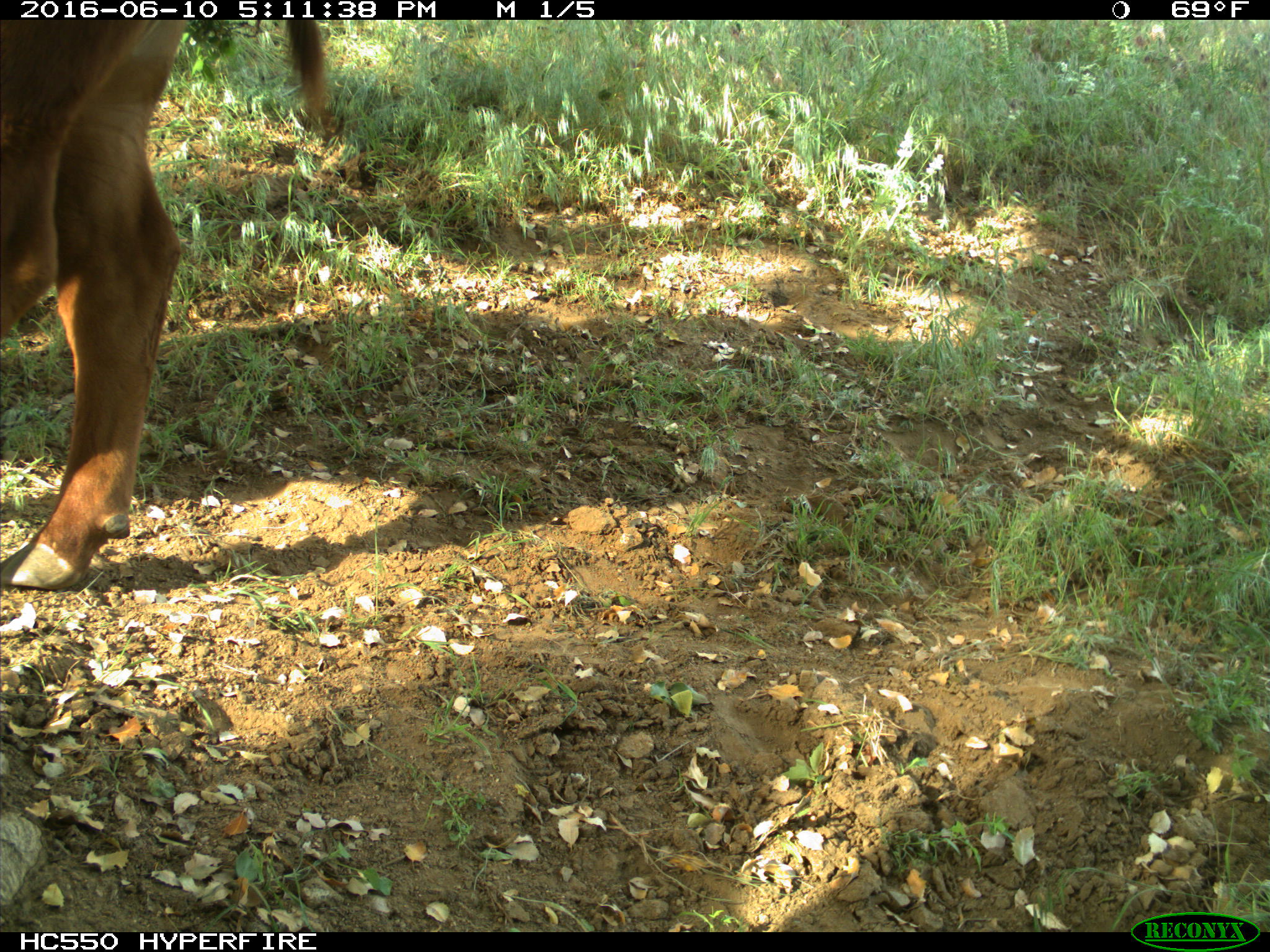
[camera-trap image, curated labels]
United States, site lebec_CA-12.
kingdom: Animalia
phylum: Chordata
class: Mammalia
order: Artiodactyla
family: Bovidae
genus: Bos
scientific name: Bos taurus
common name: domestic cow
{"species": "Bos taurus (domestic cow)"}